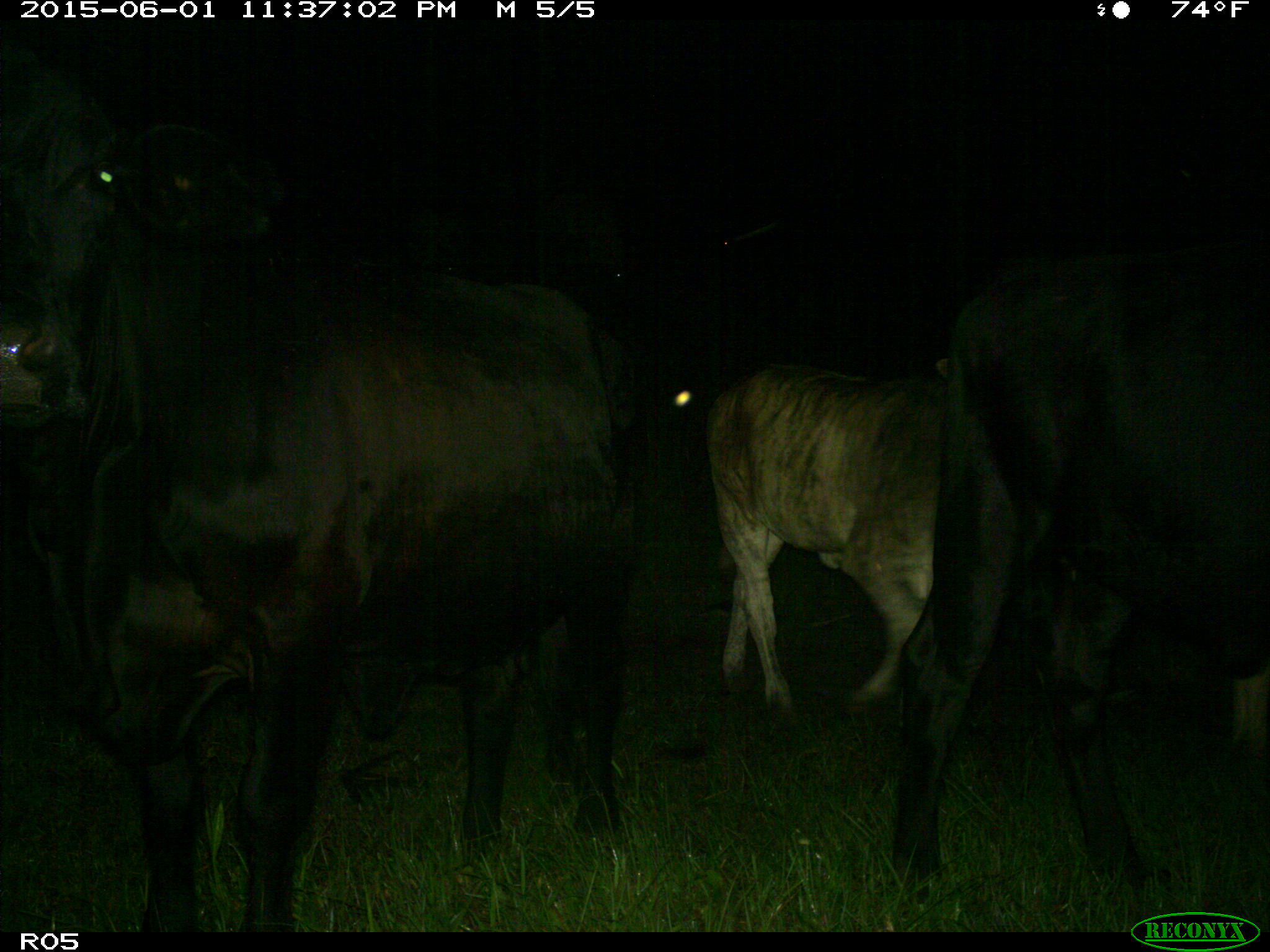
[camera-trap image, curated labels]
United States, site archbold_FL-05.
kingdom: Animalia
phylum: Chordata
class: Mammalia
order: Artiodactyla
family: Bovidae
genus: Bos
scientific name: Bos taurus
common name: domestic cow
Bos taurus (domestic cow).